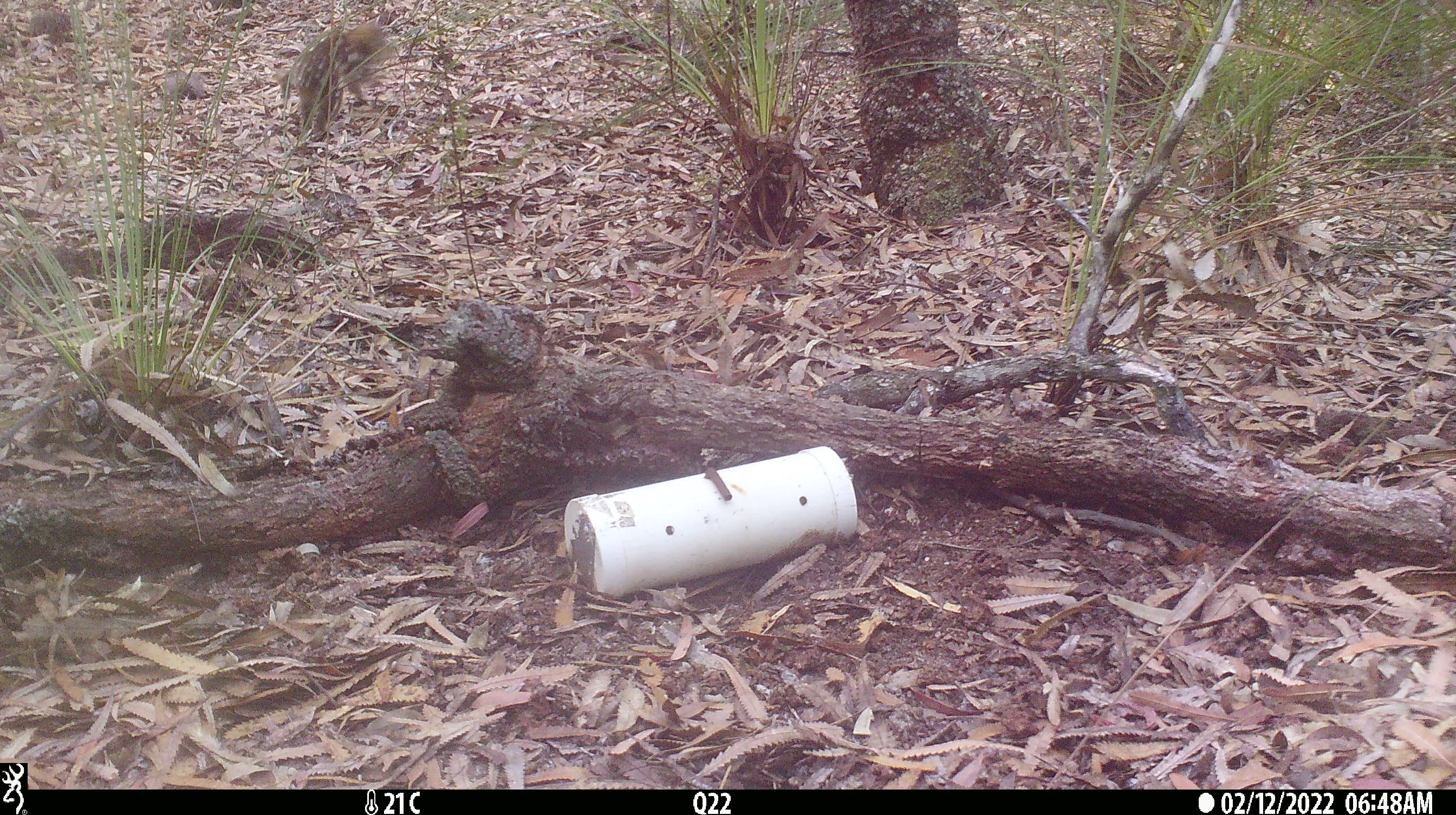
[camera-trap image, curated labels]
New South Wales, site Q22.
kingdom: Animalia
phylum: Chordata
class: Mammalia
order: Dasyuromorphia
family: Dasyuridae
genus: Dasyurus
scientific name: Dasyurus maculatus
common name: spotted-tailed quoll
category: quoll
Quoll (spotted-tailed quoll) (Dasyurus maculatus).